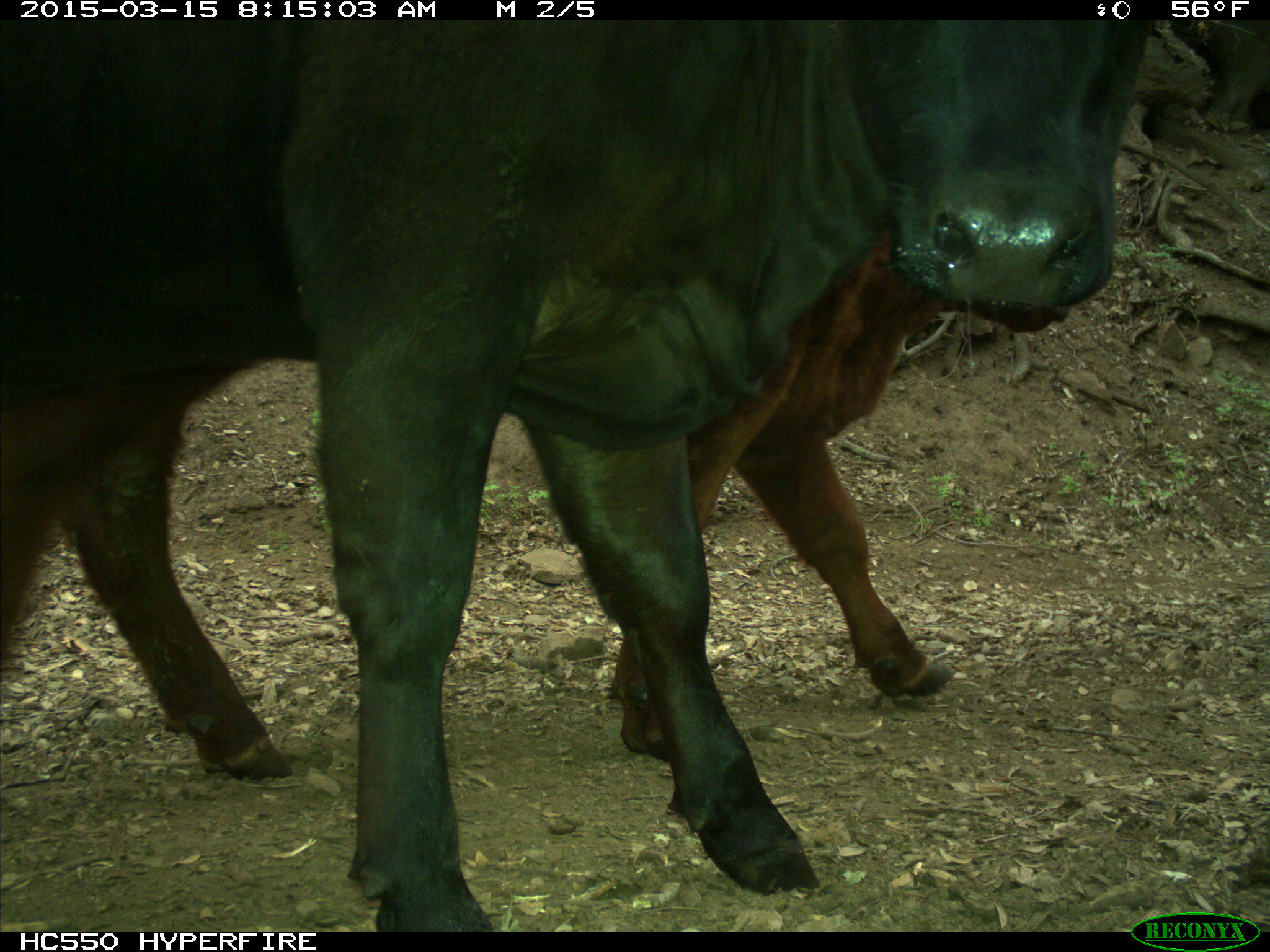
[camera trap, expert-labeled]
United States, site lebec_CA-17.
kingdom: Animalia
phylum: Chordata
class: Mammalia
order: Artiodactyla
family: Bovidae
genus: Bos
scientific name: Bos taurus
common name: domestic cow